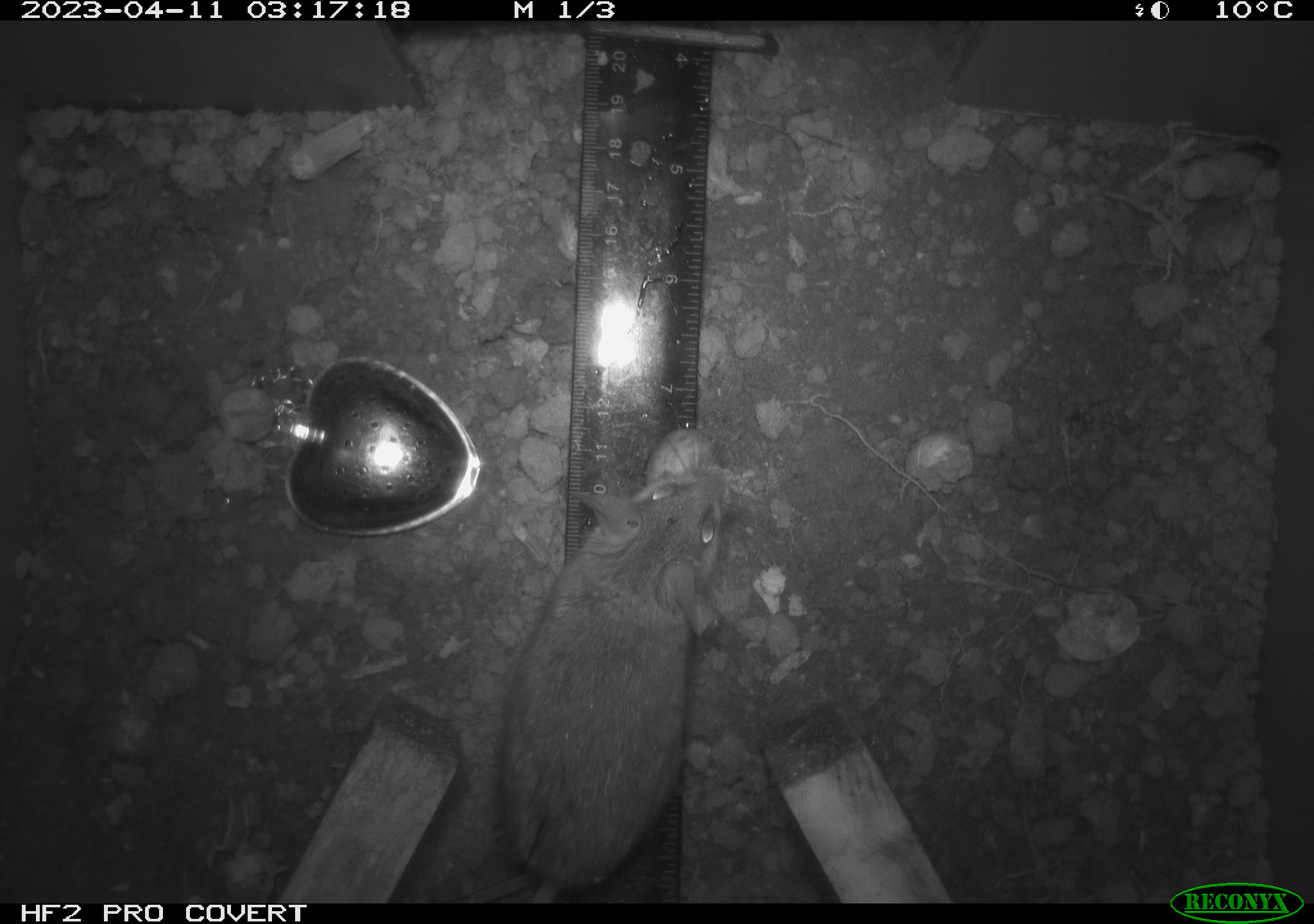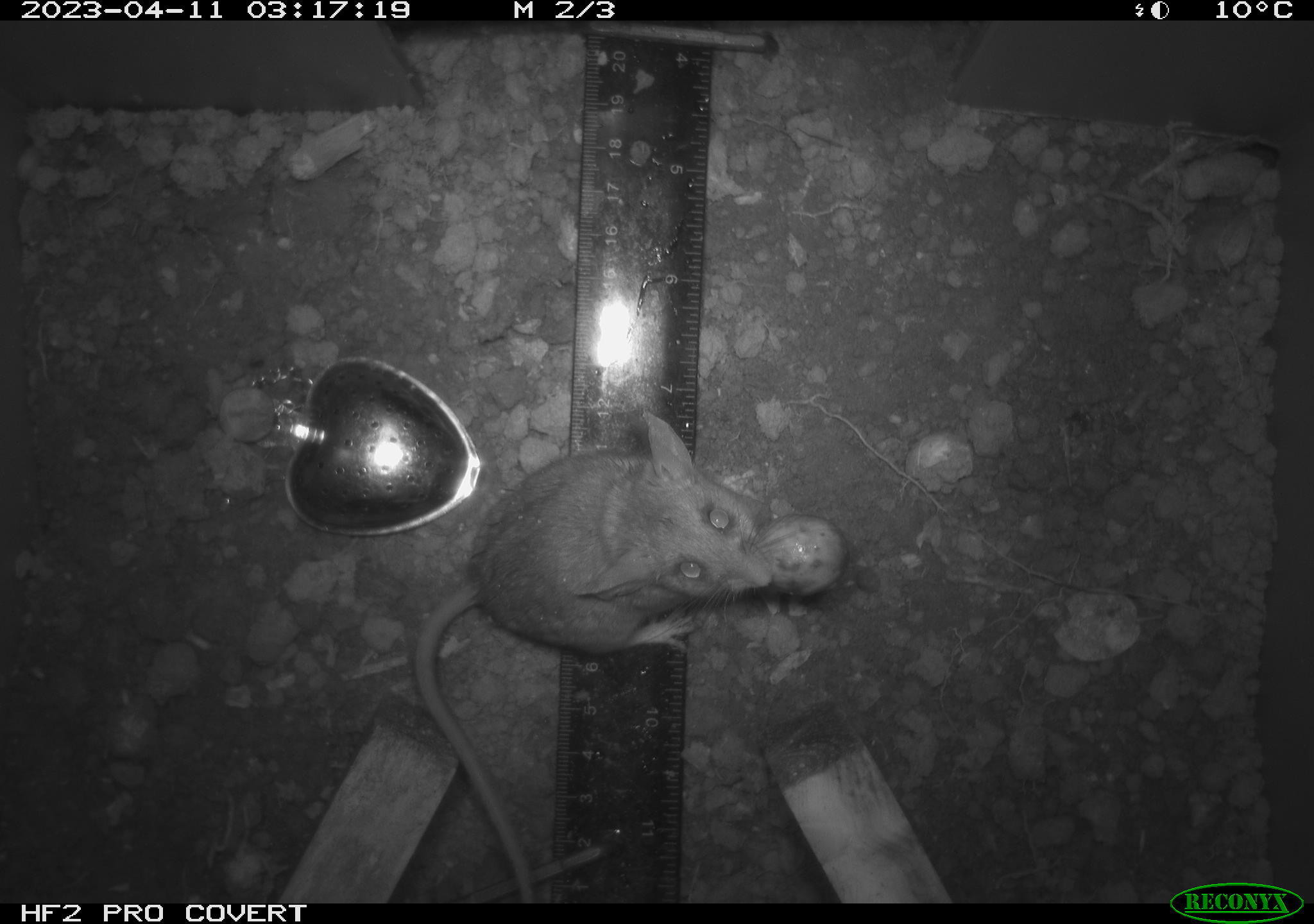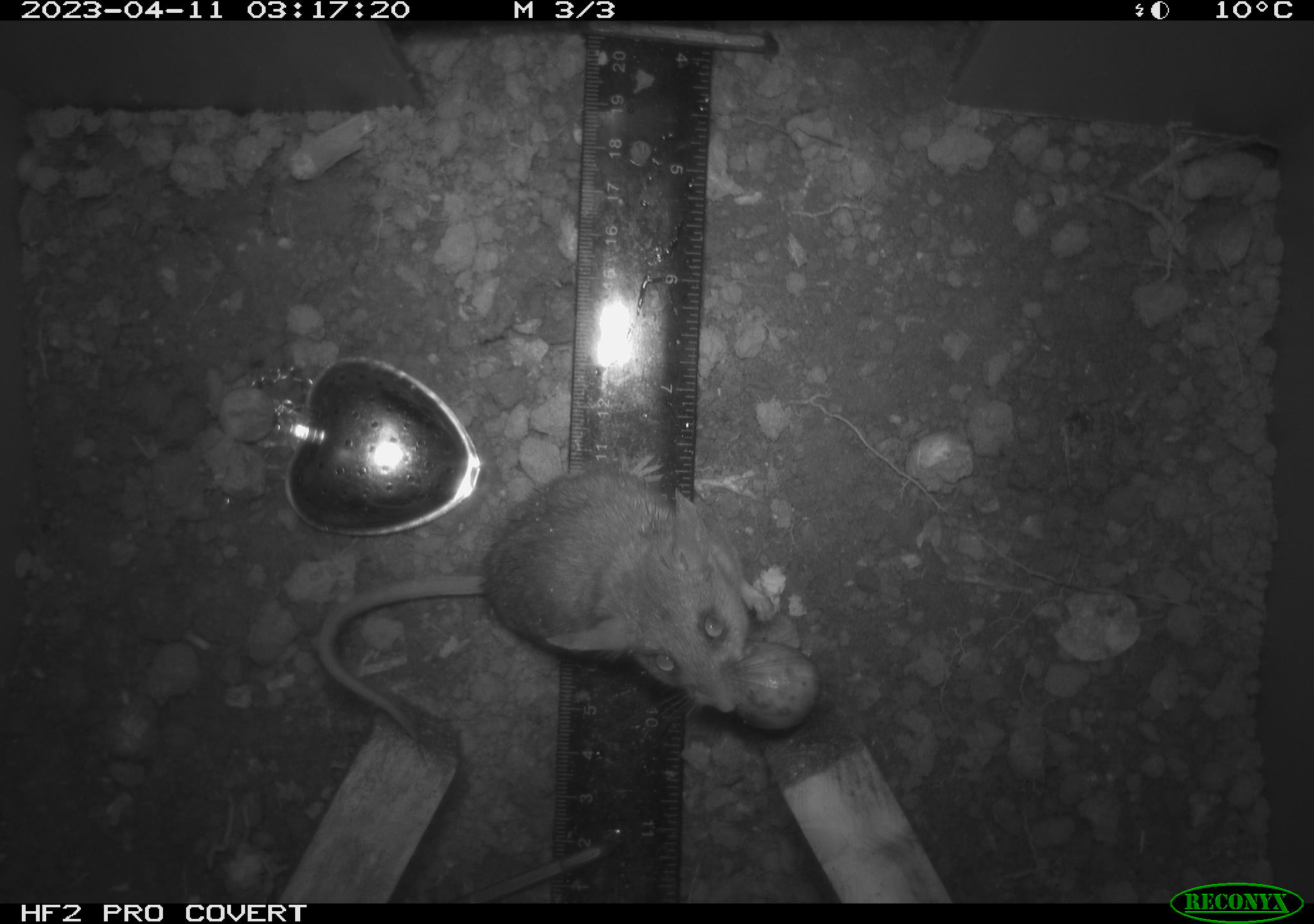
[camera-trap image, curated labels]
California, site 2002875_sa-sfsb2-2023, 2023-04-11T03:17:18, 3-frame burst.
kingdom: Animalia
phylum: Chordata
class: Mammalia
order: Rodentia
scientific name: Rodentia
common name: mouse species